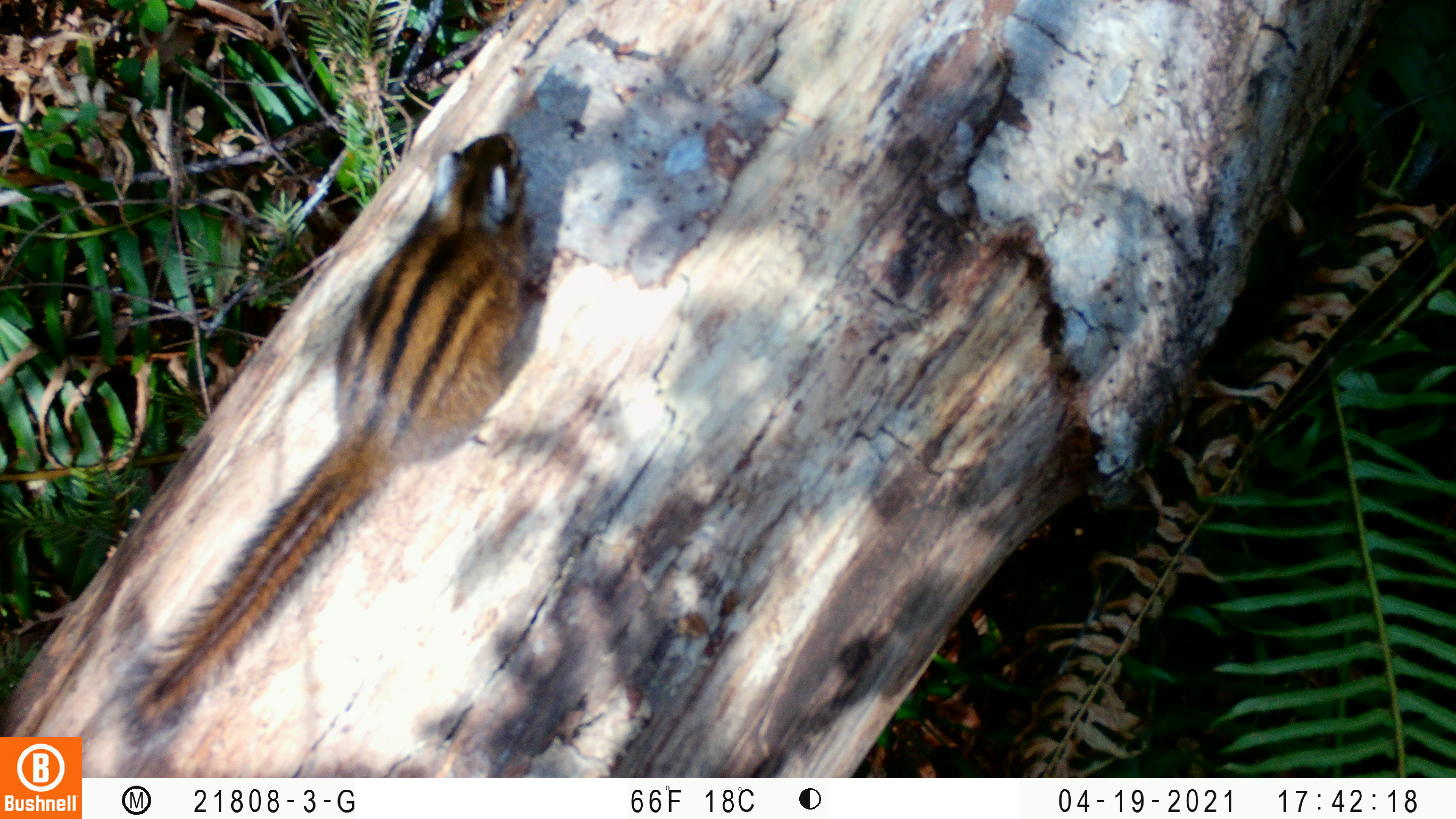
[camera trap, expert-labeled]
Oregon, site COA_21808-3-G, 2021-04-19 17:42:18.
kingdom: Animalia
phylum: Chordata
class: Mammalia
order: Rodentia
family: Sciuridae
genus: Neotamias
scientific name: Neotamias townsendii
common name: townsend's chipmunk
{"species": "townsend's chipmunk (Neotamias townsendii)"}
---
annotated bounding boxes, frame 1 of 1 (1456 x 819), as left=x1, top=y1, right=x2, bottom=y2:
townsend's chipmunk: left=112, top=121, right=537, bottom=751